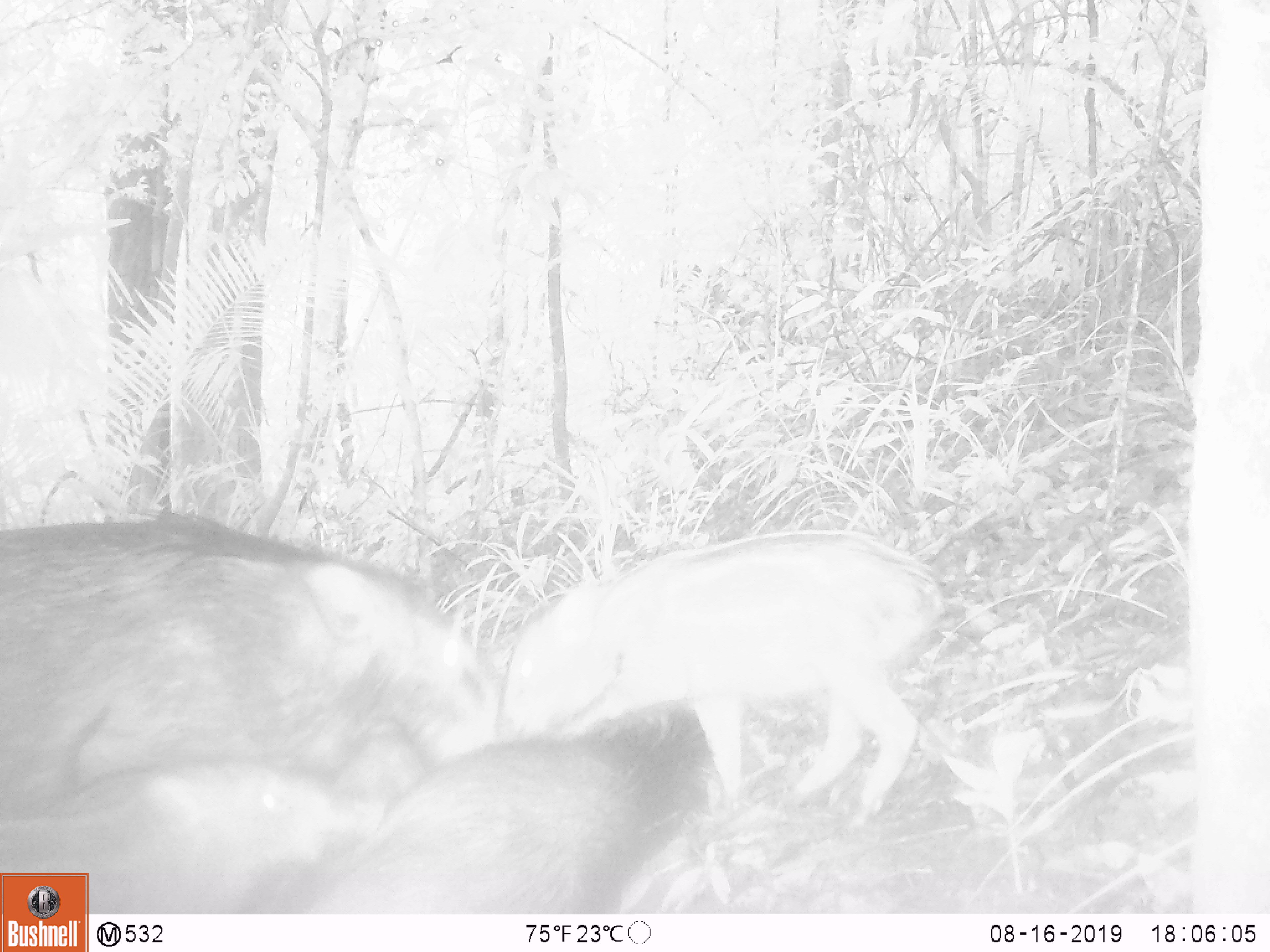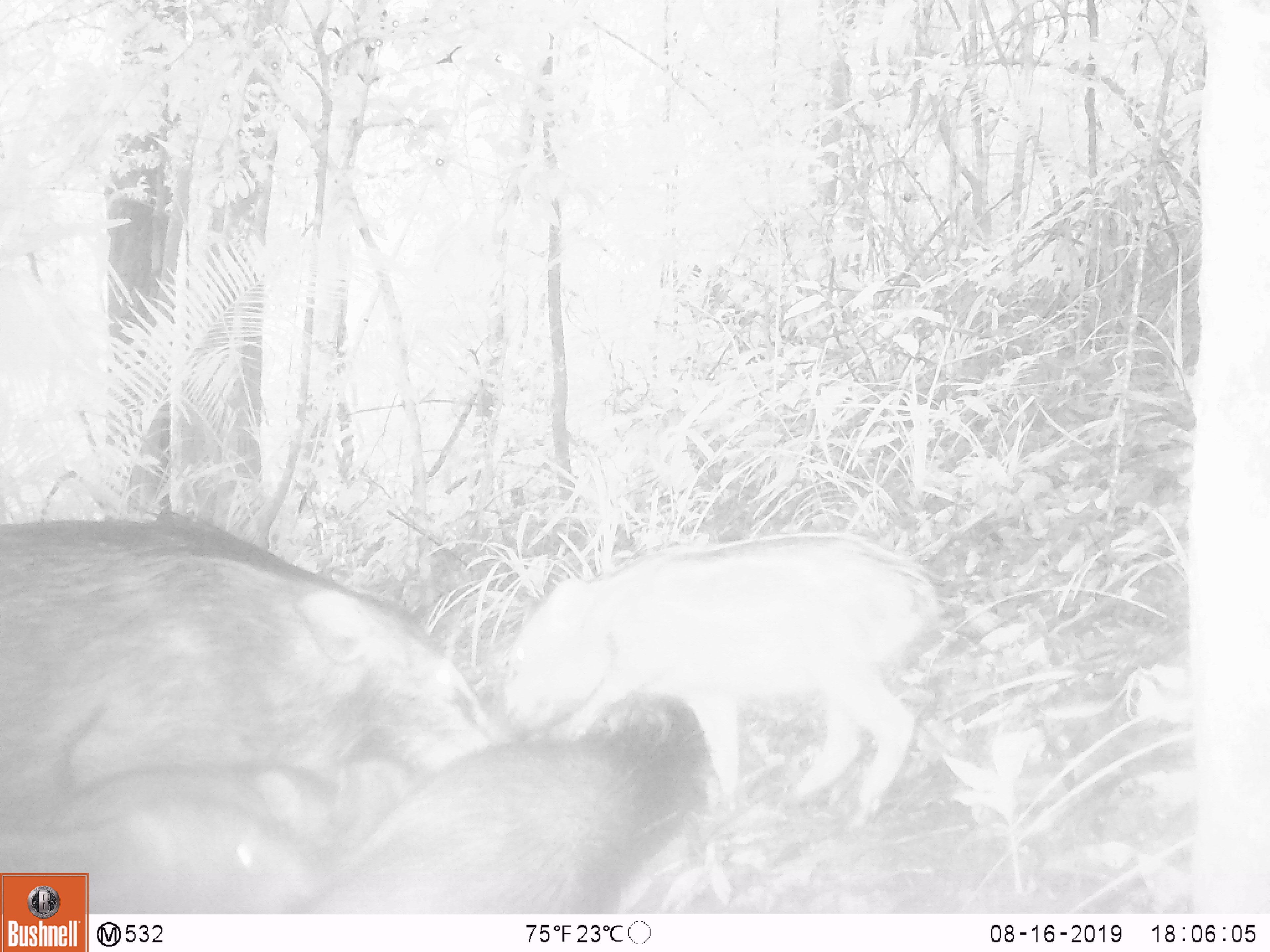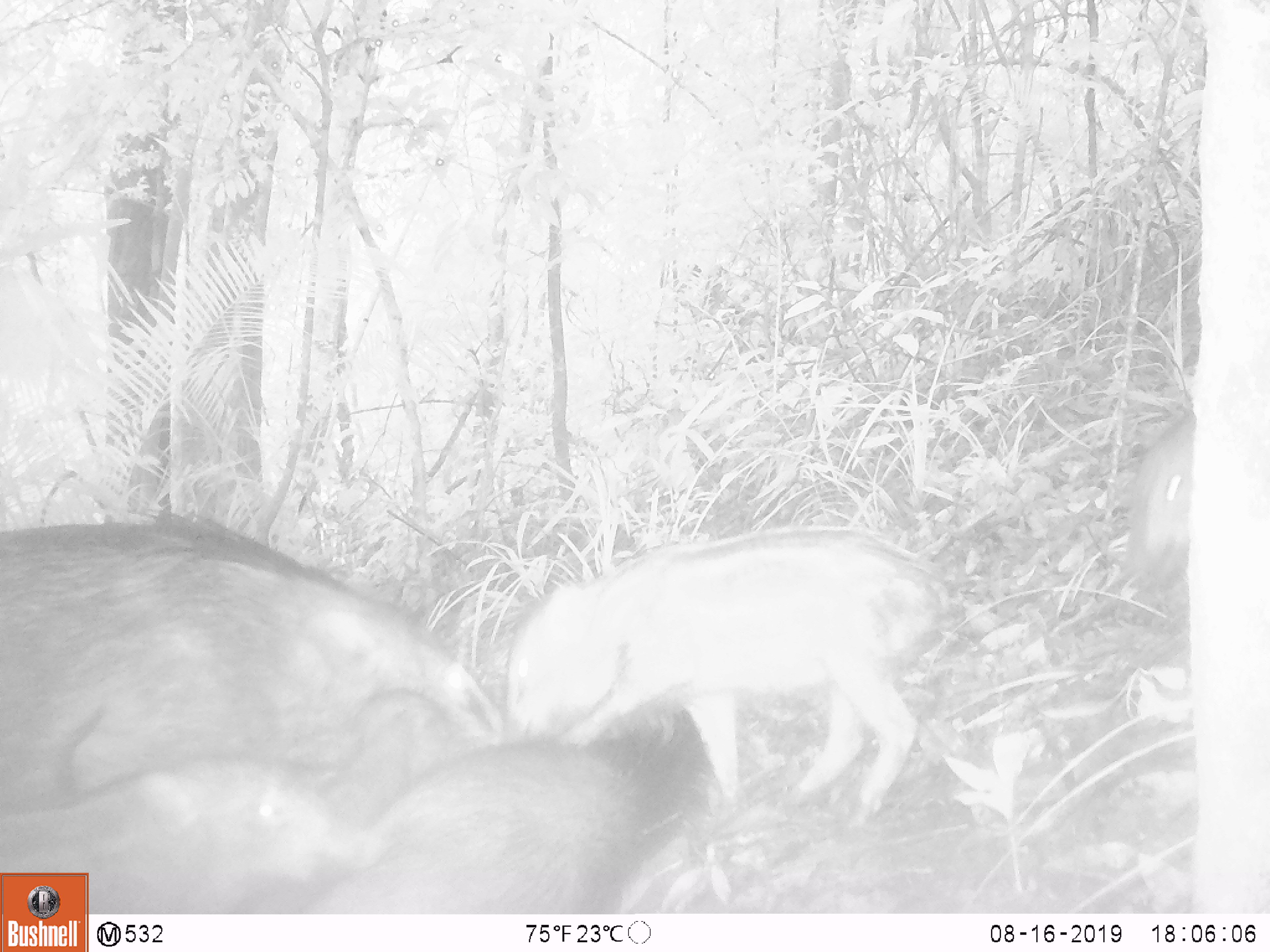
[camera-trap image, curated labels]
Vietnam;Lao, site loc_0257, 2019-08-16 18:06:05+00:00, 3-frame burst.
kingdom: Animalia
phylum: Chordata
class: Mammalia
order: Artiodactyla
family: Suidae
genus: Sus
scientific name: Sus scrofa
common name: eurasian wild pig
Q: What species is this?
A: Eurasian wild pig (Sus scrofa).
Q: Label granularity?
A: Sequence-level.